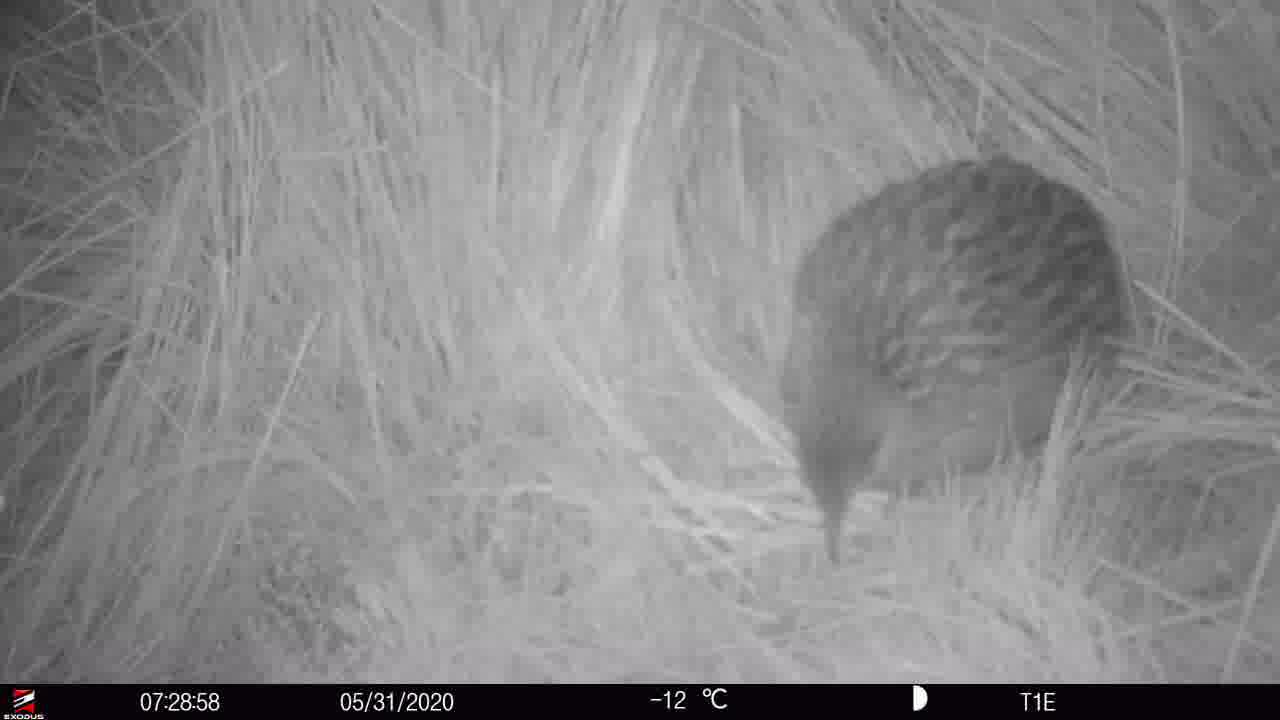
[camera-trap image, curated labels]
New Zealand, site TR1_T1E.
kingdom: Animalia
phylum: Chordata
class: Aves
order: Gruiformes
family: Rallidae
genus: Gallirallus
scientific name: Gallirallus australis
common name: weka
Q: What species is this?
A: Weka (Gallirallus australis).